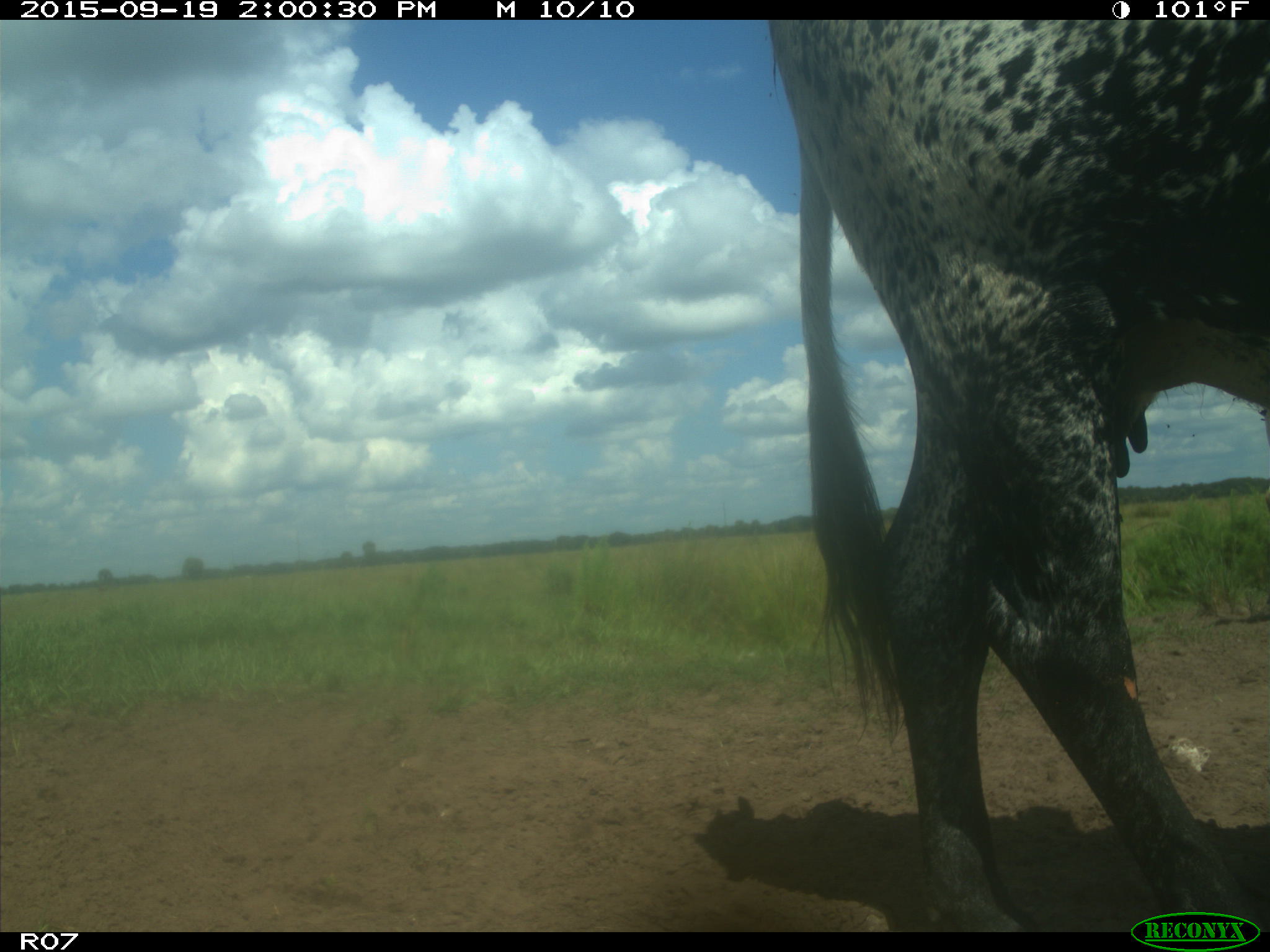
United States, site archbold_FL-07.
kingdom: Animalia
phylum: Chordata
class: Mammalia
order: Artiodactyla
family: Bovidae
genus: Bos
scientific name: Bos taurus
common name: domestic cow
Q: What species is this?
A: Bos taurus (domestic cow).